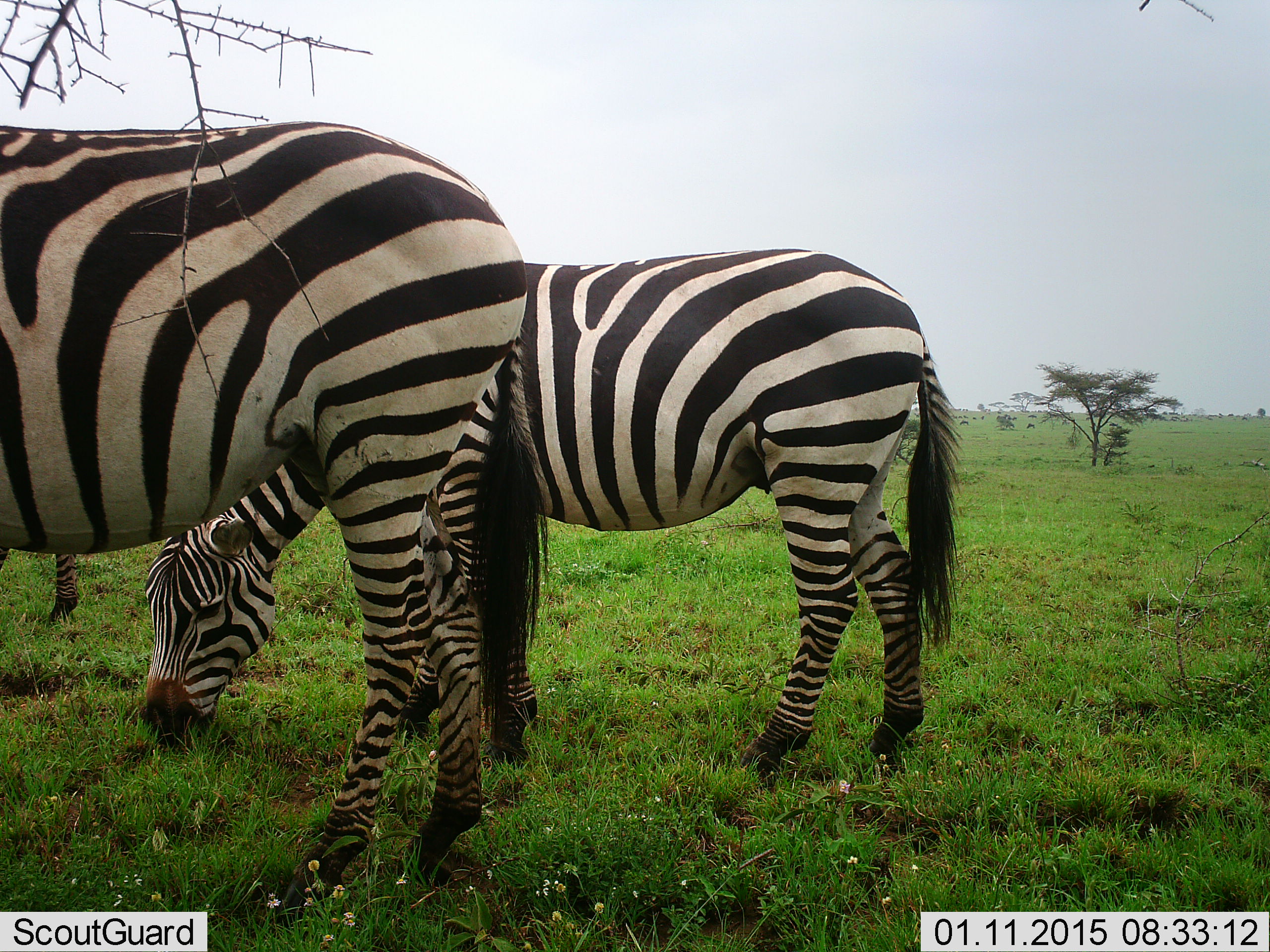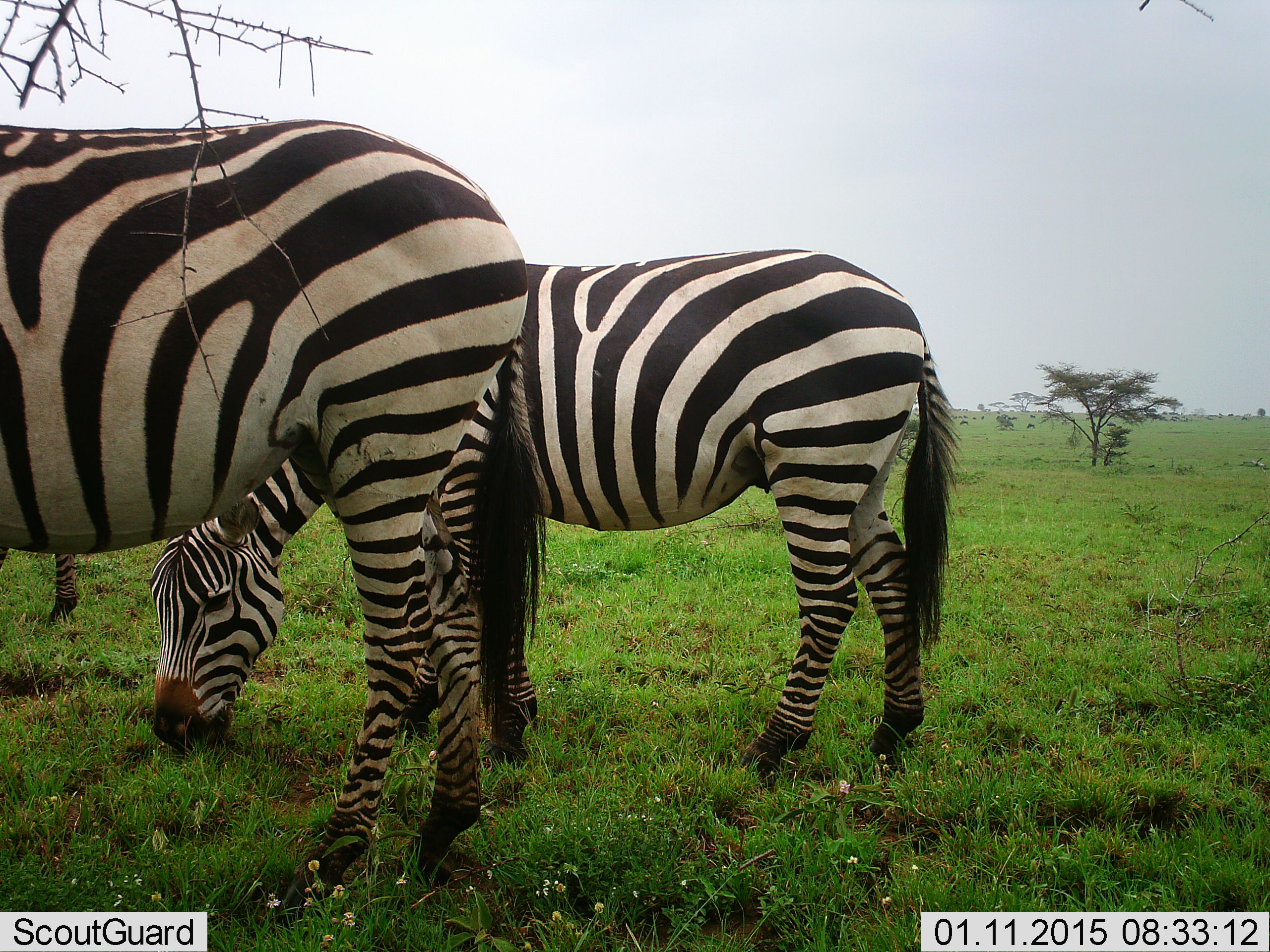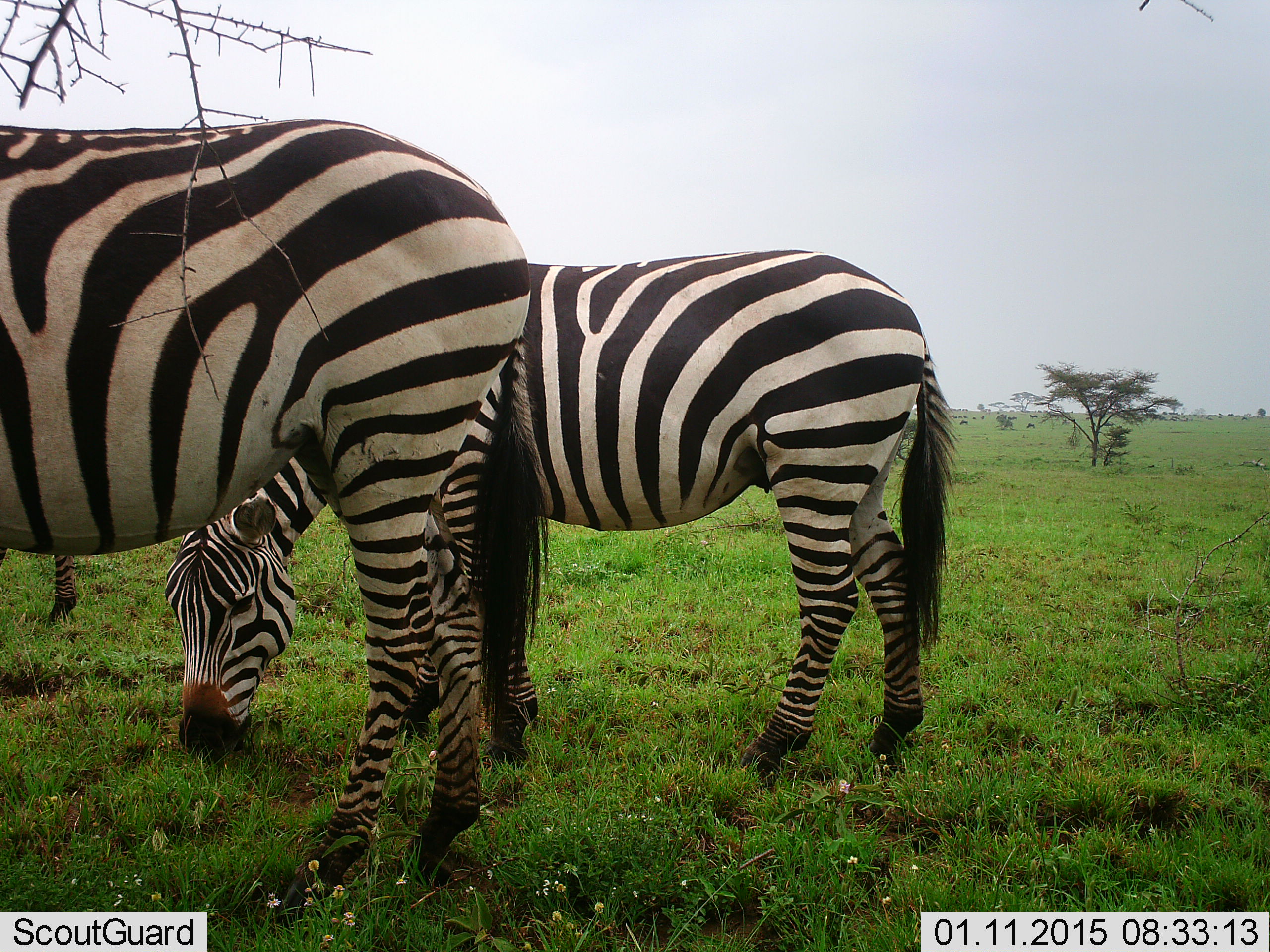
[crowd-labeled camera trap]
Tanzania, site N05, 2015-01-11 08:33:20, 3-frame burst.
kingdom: Animalia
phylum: Chordata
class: Mammalia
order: Perissodactyla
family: Equidae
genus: Equus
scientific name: Equus quagga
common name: plains zebra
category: zebra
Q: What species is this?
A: Zebra (plains zebra) (Equus quagga).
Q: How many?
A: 3.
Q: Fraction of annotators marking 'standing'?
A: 70%.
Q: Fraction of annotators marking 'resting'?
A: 0%.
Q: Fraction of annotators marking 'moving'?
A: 0%.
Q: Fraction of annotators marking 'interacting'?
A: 0%.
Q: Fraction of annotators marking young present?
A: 0%.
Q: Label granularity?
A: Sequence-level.